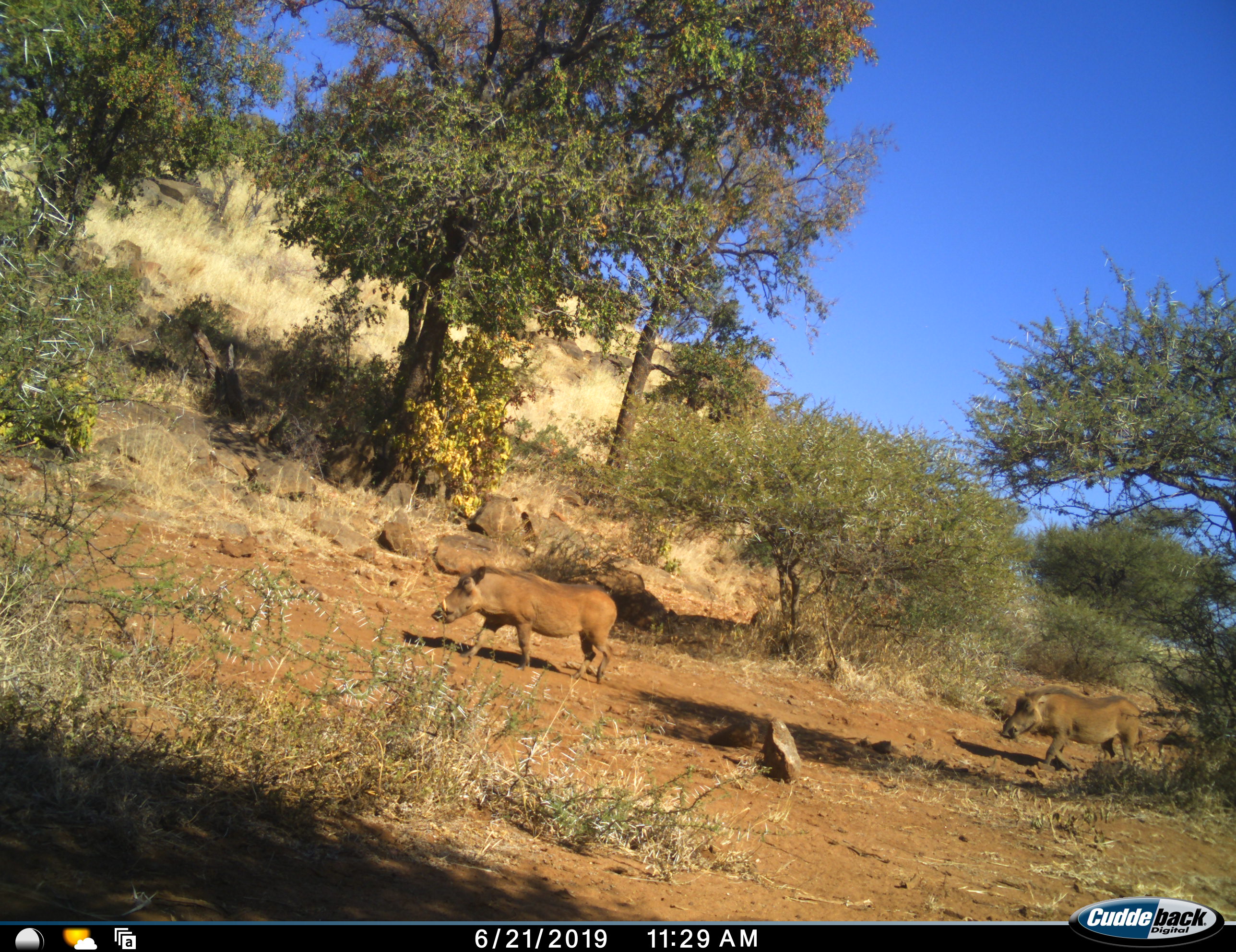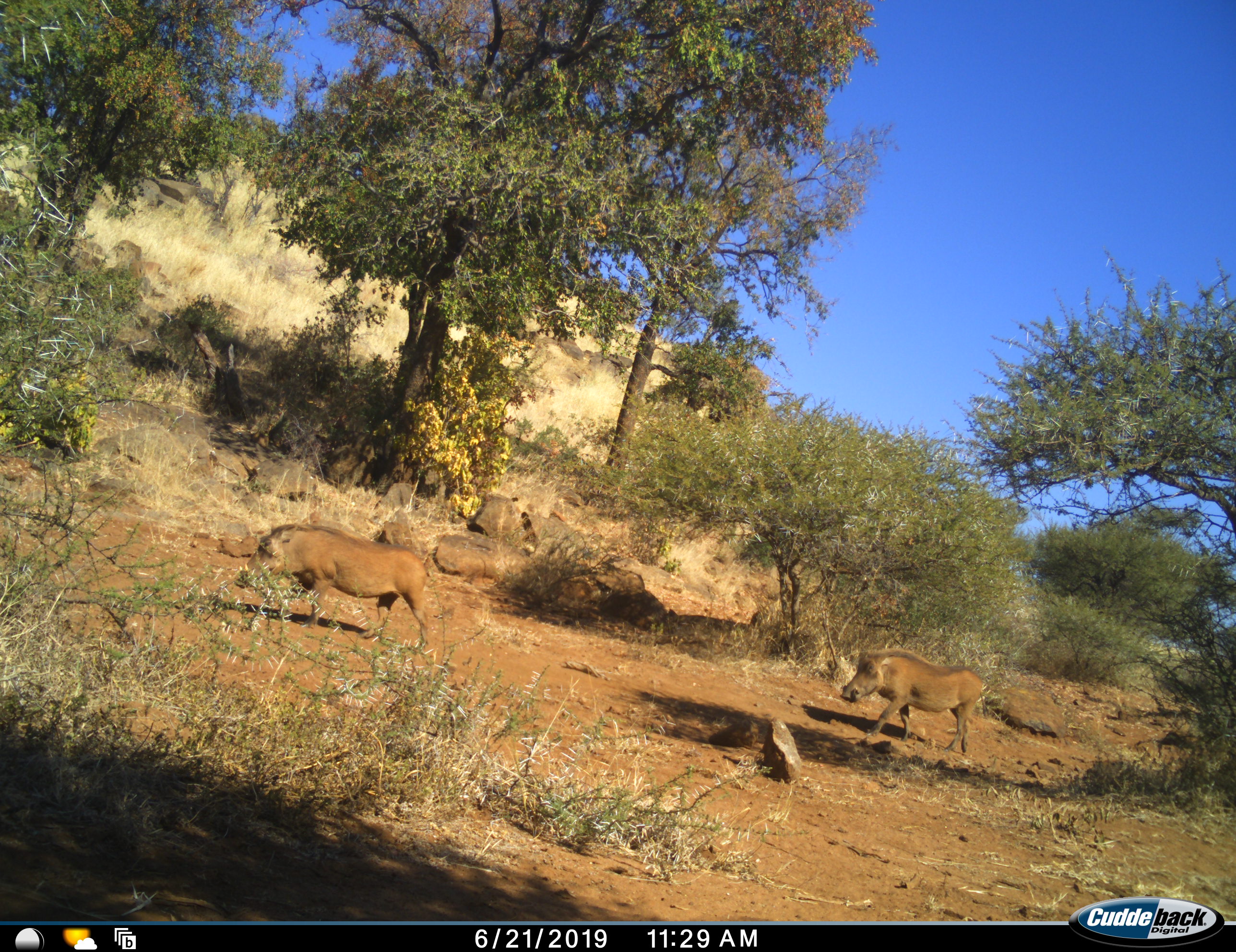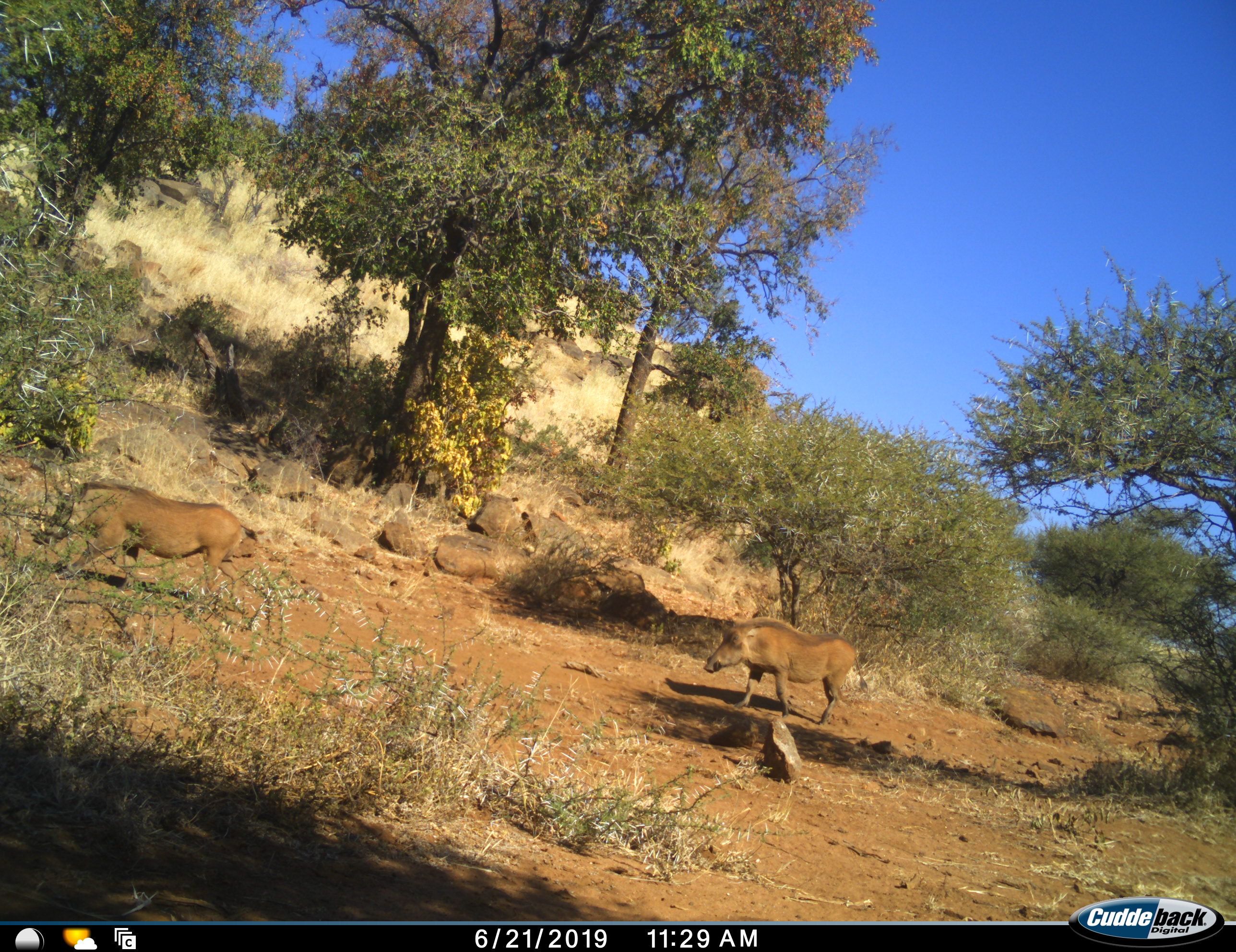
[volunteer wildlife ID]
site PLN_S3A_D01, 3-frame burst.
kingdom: Animalia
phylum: Chordata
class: Mammalia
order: Artiodactyla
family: Suidae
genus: Phacochoerus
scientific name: Phacochoerus africanus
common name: warthog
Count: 2.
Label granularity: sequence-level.